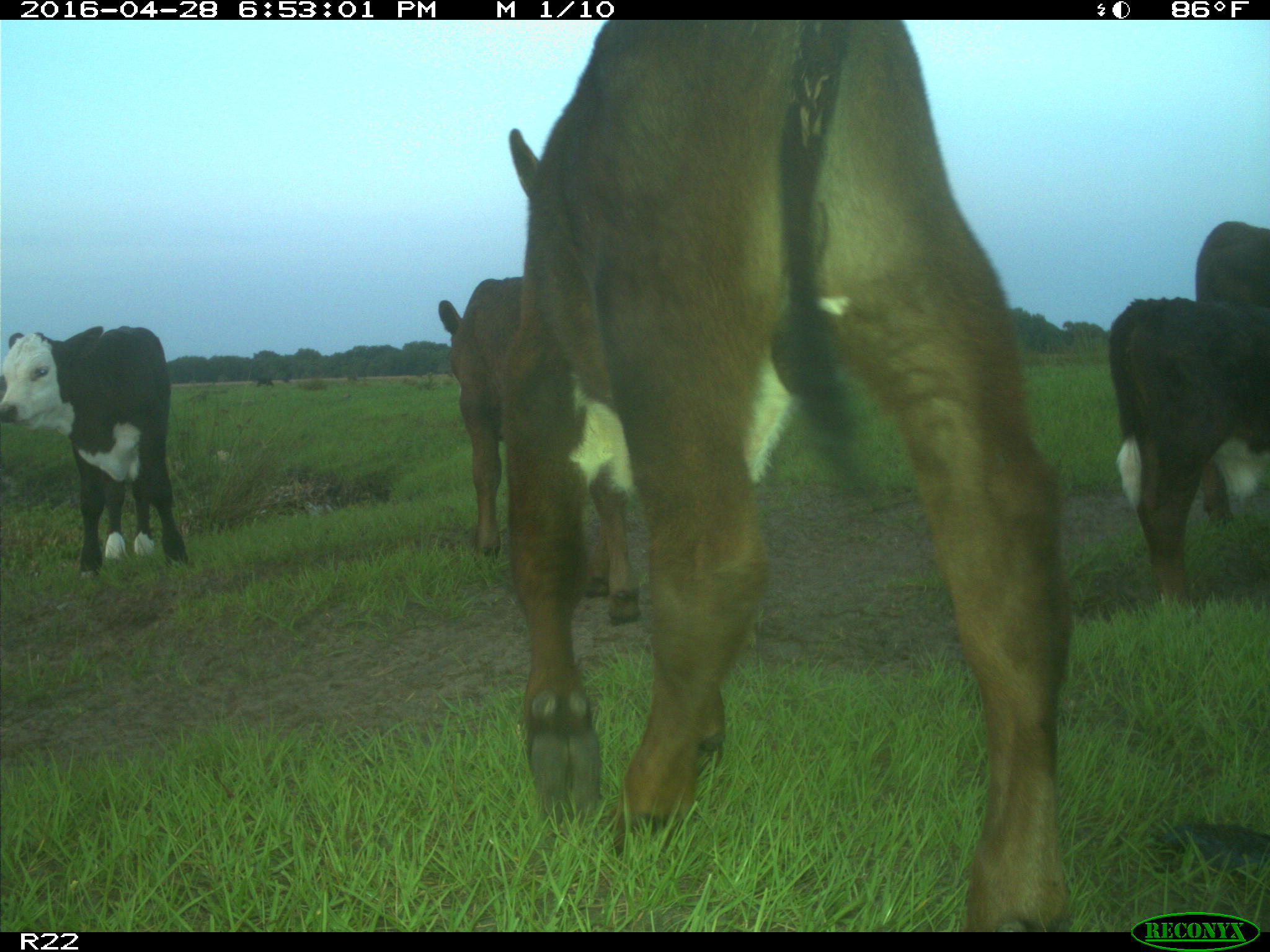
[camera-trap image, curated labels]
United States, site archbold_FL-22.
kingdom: Animalia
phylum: Chordata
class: Mammalia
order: Artiodactyla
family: Bovidae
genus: Bos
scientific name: Bos taurus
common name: domestic cow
Bos taurus (domestic cow).